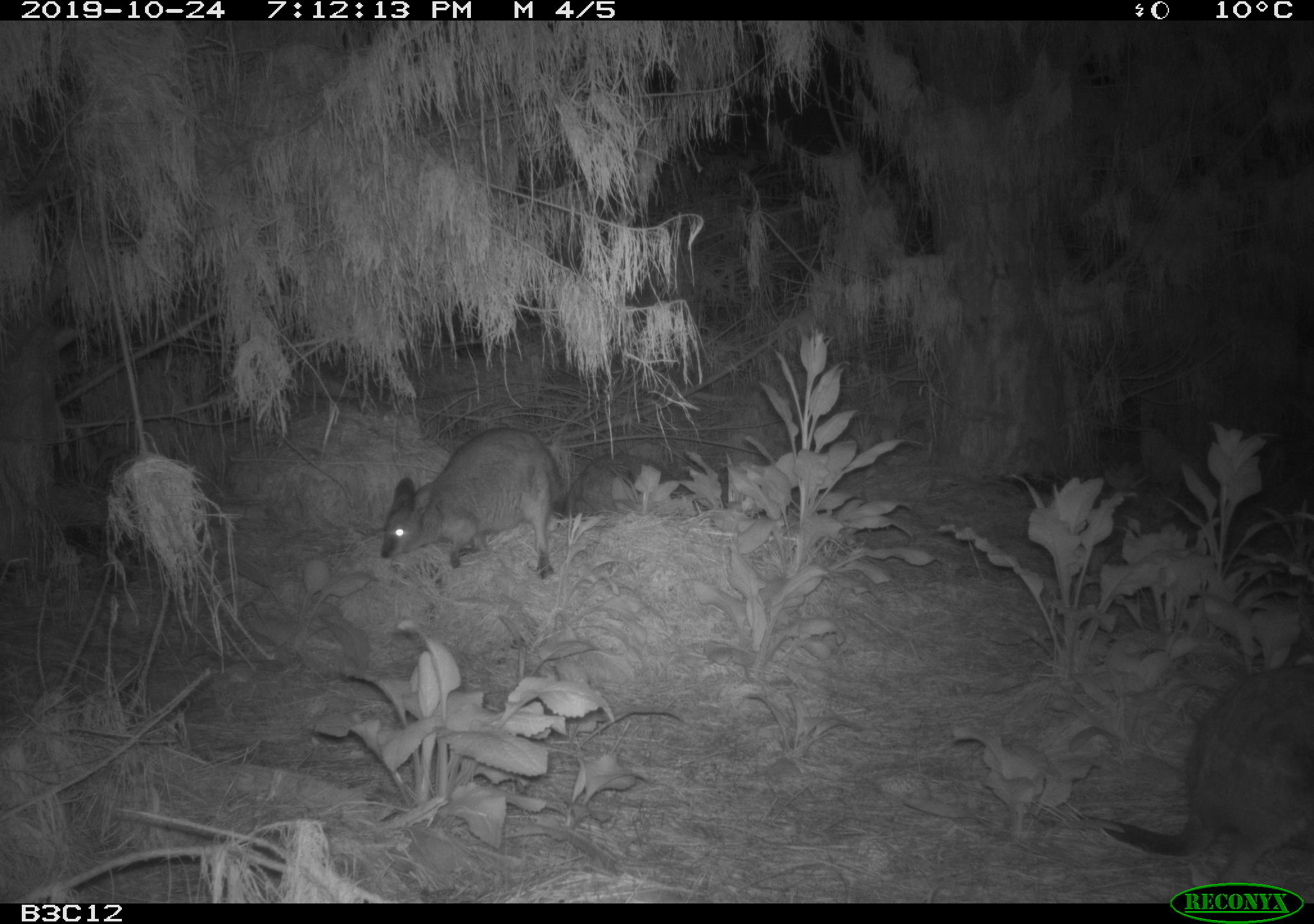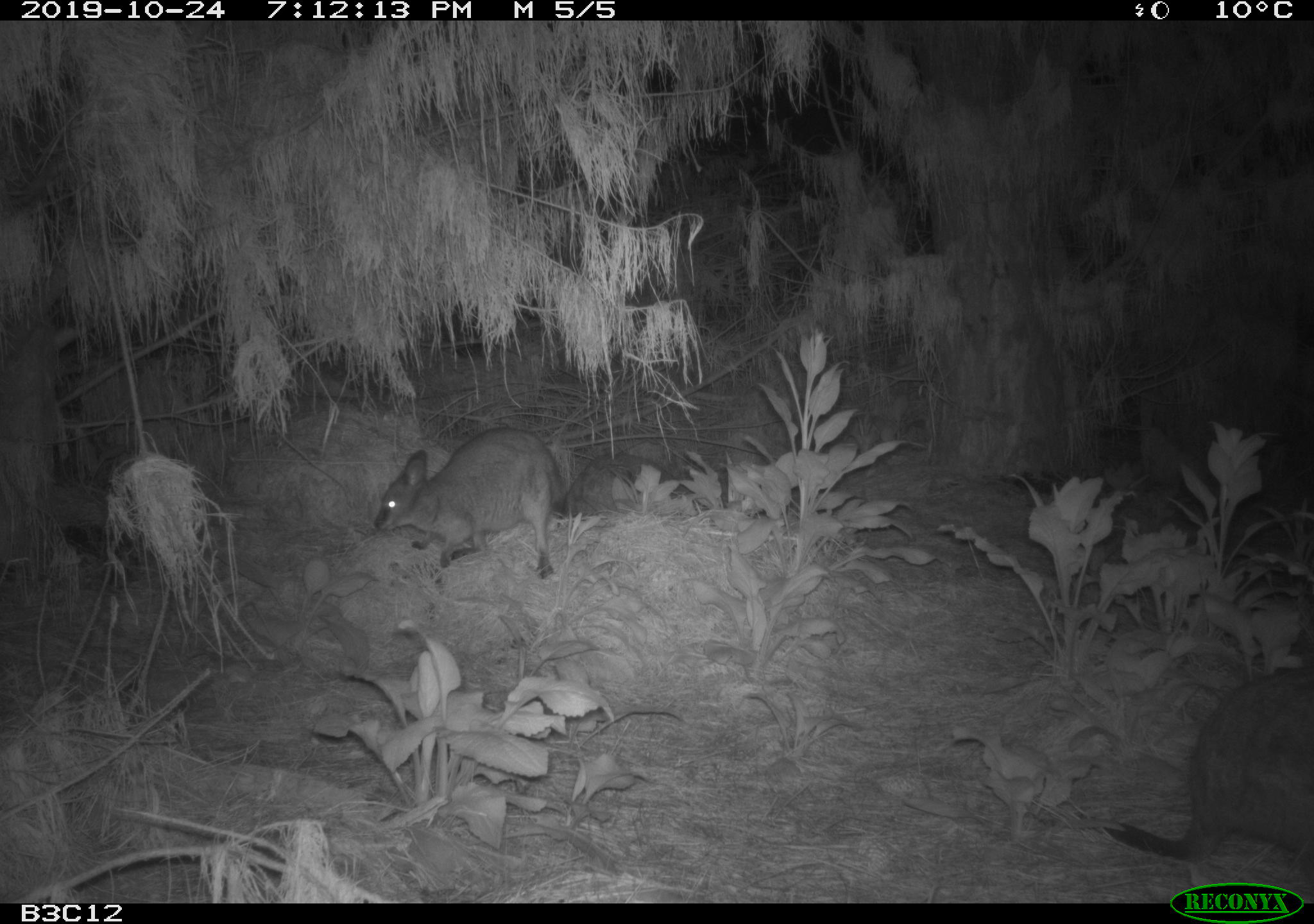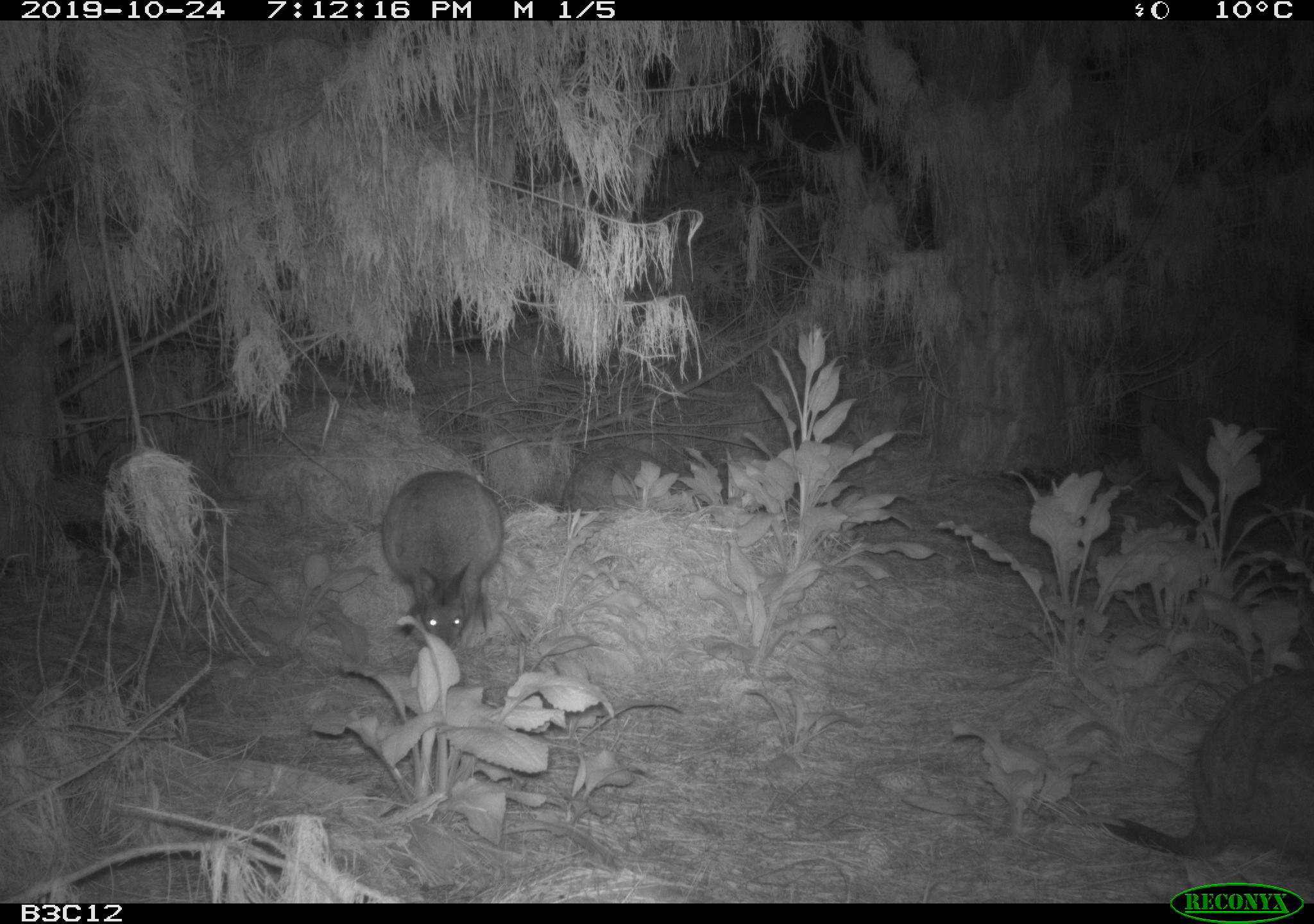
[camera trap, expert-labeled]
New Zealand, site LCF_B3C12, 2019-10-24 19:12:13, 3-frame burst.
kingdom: Animalia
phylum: Chordata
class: Mammalia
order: Diprotodontia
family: Macropodidae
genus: Notamacropus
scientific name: Notamacropus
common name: wallaby